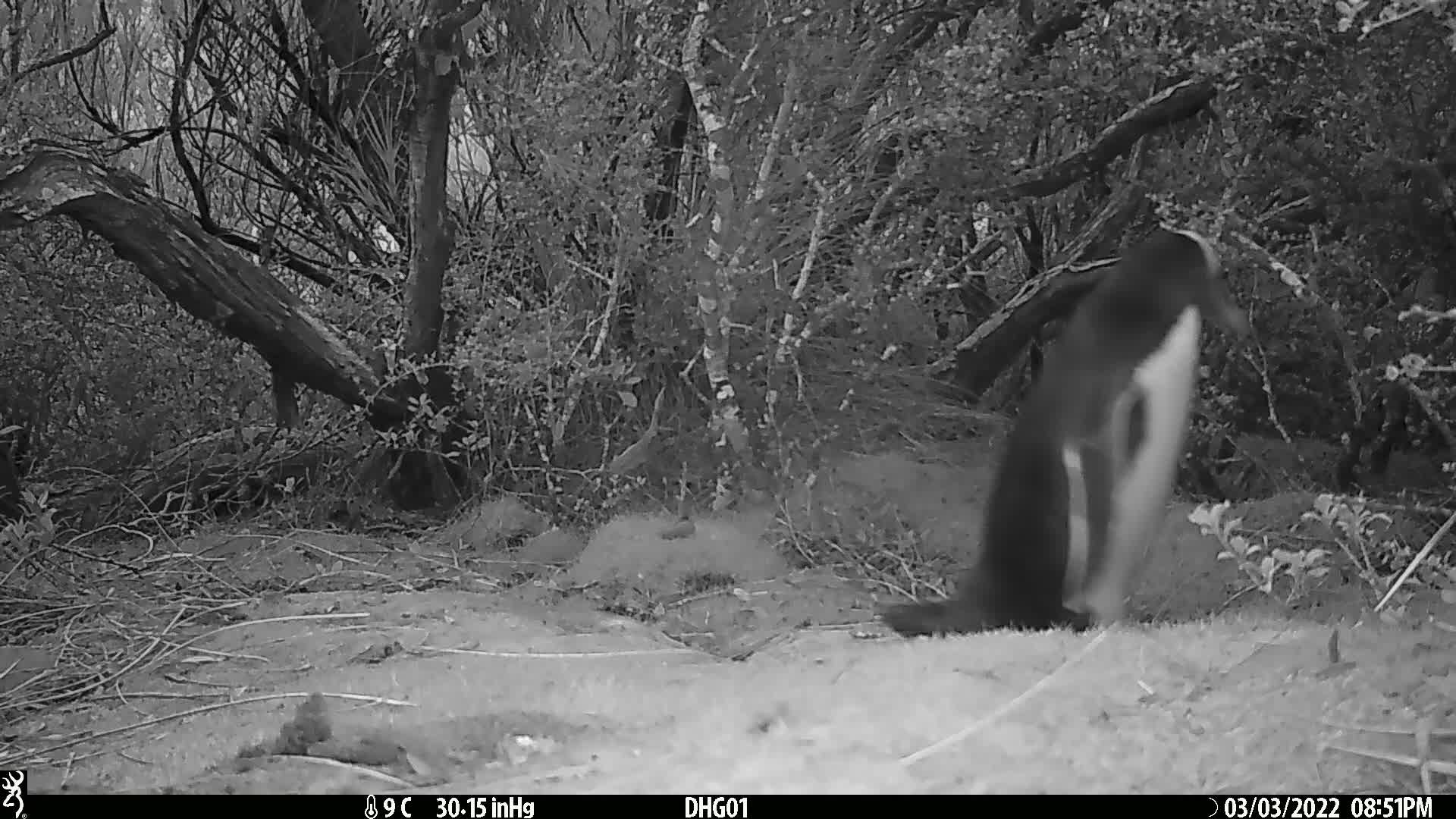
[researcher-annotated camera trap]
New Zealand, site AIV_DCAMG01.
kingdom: Animalia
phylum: Chordata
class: Aves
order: Sphenisciformes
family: Spheniscidae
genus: Megadyptes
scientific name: Megadyptes antipodes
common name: yellow-eyed penguin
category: yellow eyed penguin